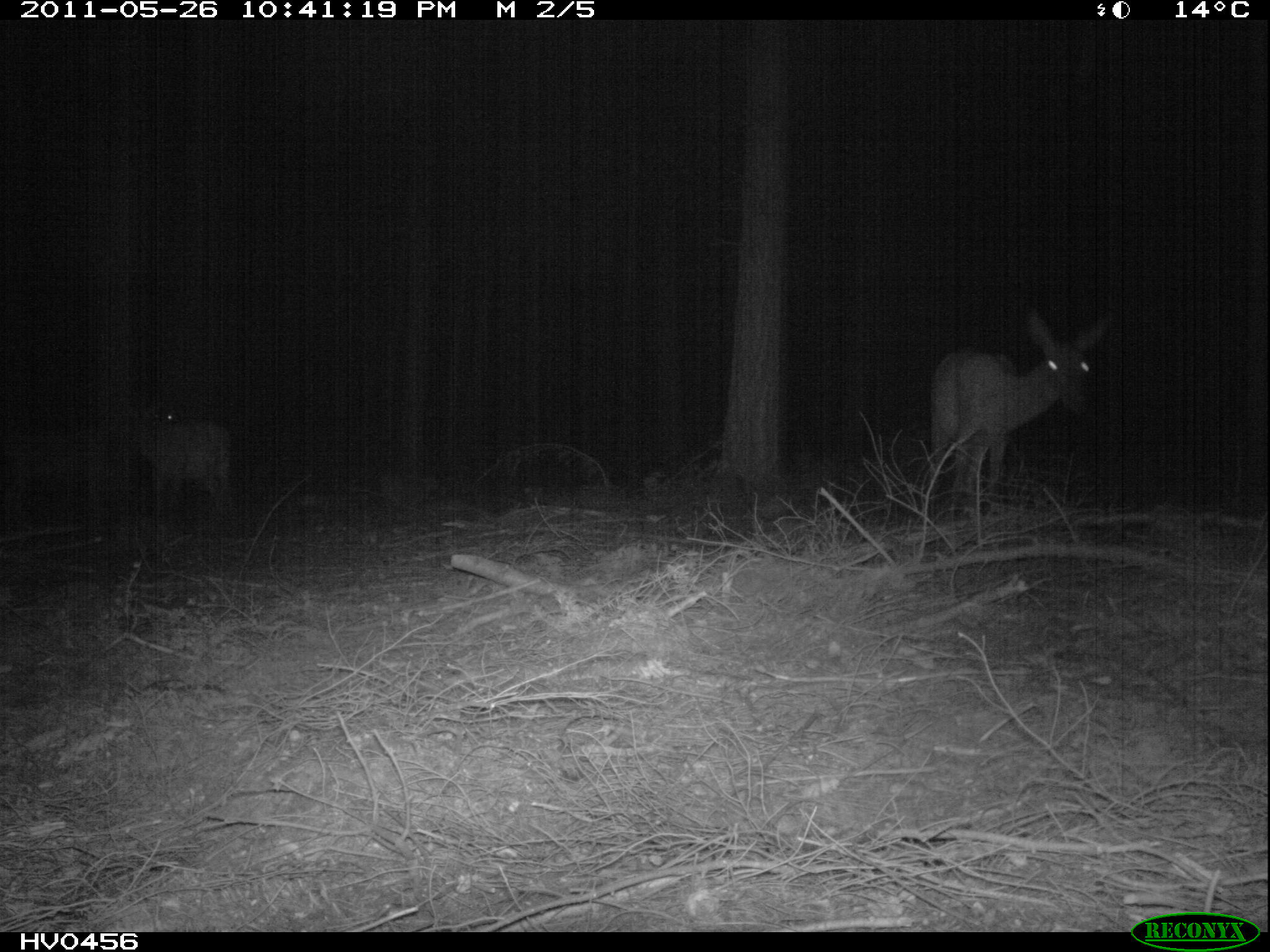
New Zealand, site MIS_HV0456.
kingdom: Animalia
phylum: Chordata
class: Mammalia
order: Artiodactyla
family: Cervidae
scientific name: Cervidae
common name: deer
Deer (Cervidae).